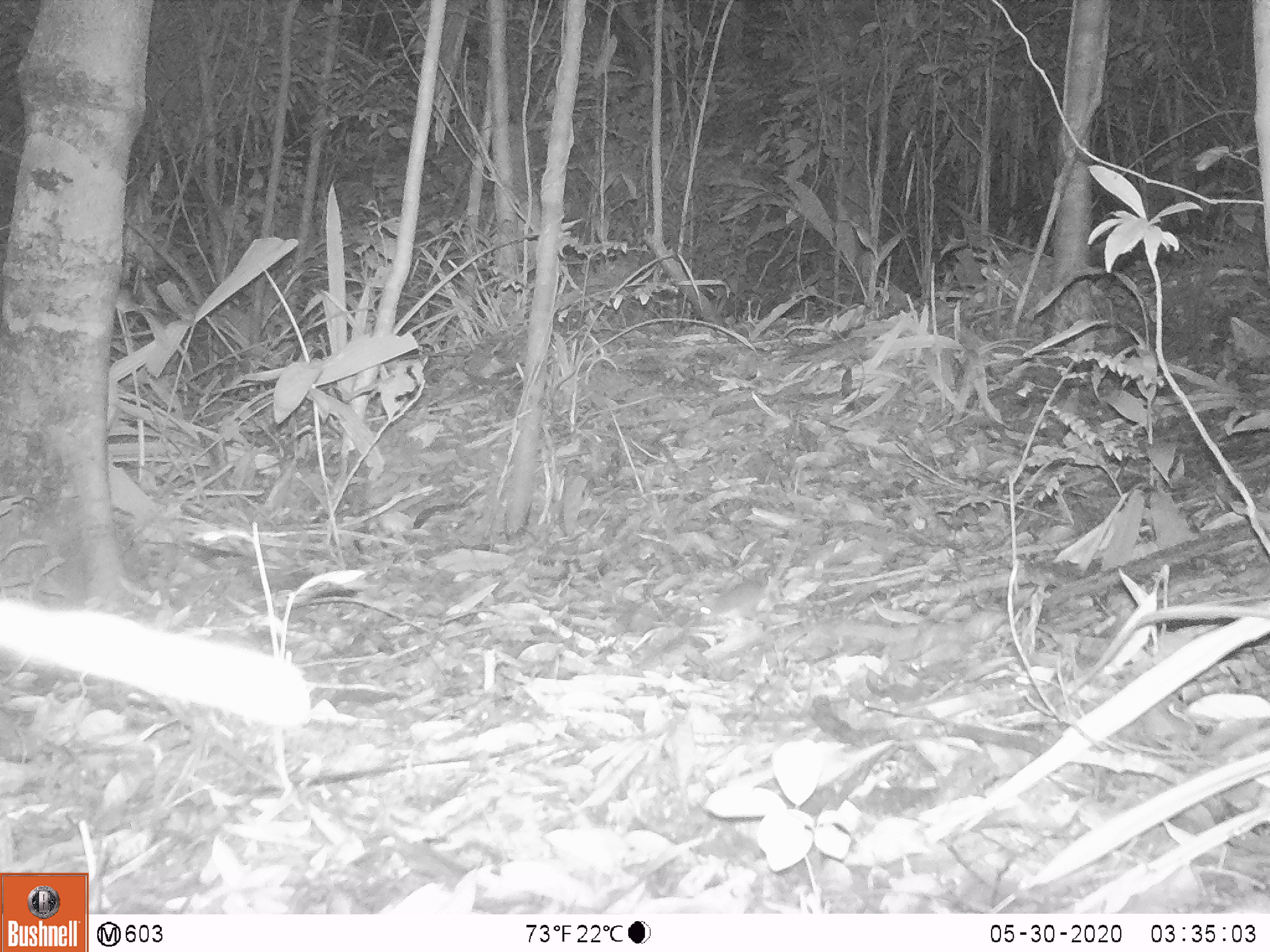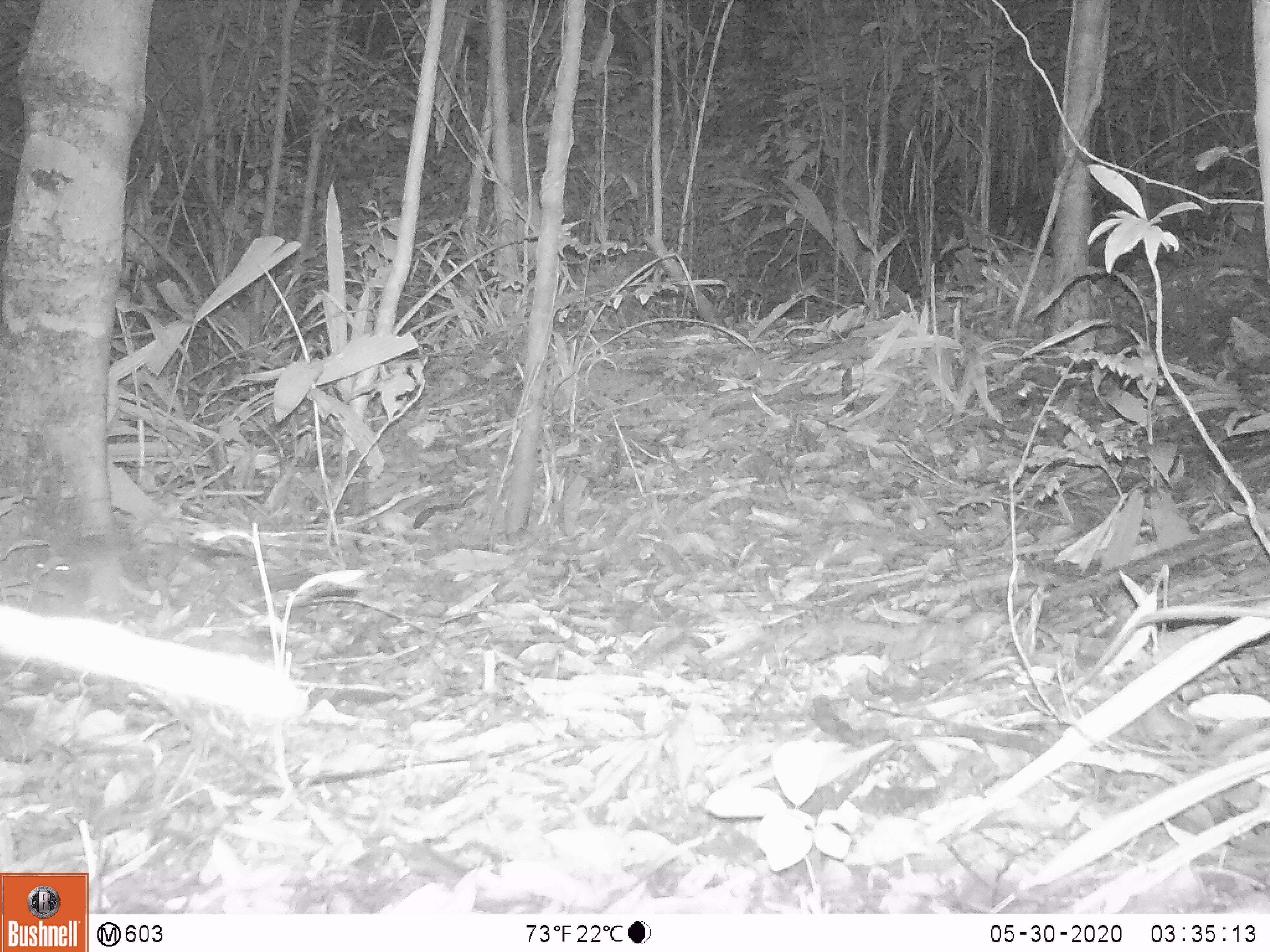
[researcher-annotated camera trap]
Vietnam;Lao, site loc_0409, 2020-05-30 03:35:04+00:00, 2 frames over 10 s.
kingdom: Animalia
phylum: Chordata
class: Mammalia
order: Rodentia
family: Muridae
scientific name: Muridae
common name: old-world mice and rats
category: unidentified murid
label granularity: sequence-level